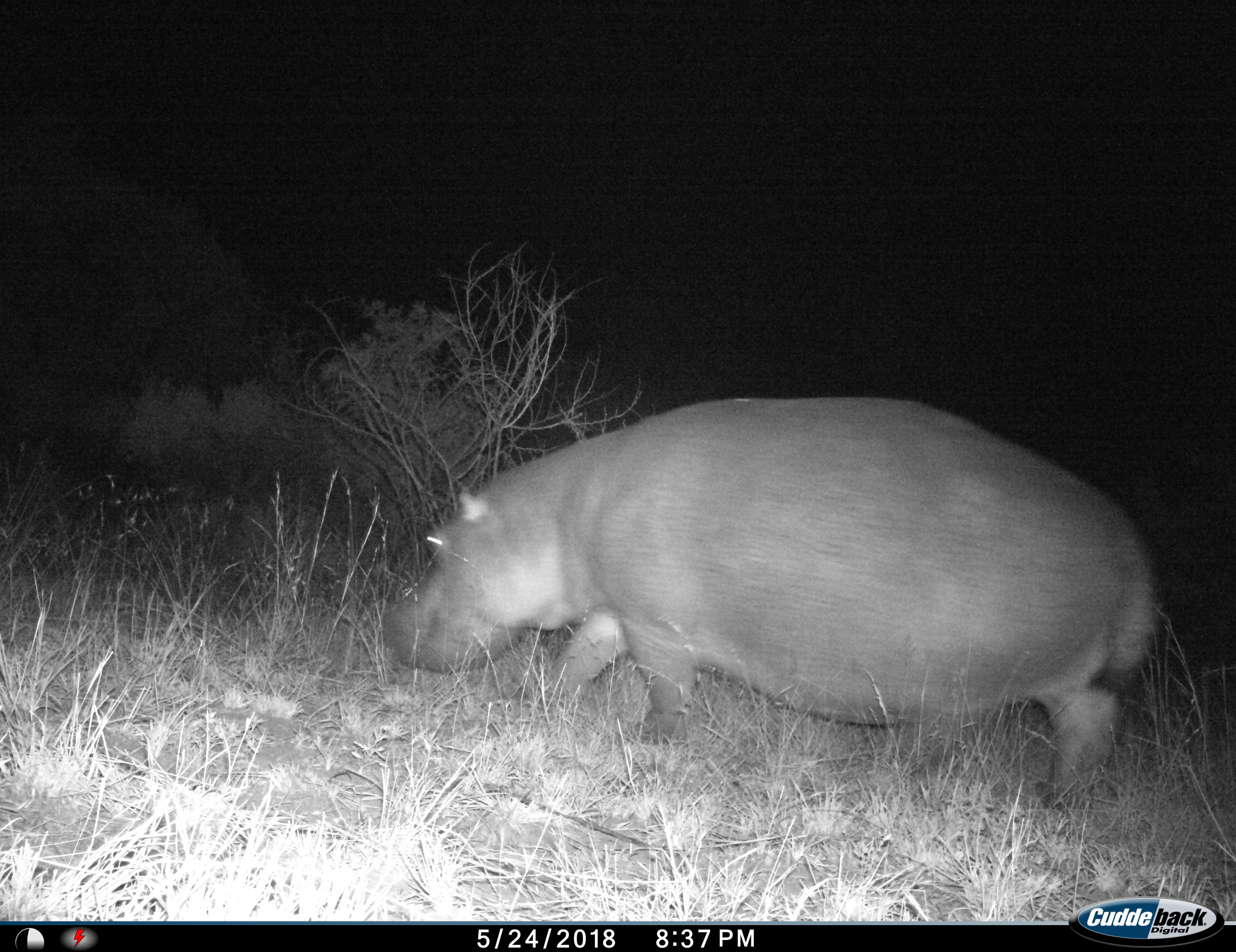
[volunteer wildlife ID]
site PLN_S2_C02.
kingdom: Animalia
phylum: Chordata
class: Mammalia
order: Artiodactyla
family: Hippopotamidae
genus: Hippopotamus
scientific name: Hippopotamus amphibius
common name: hippopotamus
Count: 1.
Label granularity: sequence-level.